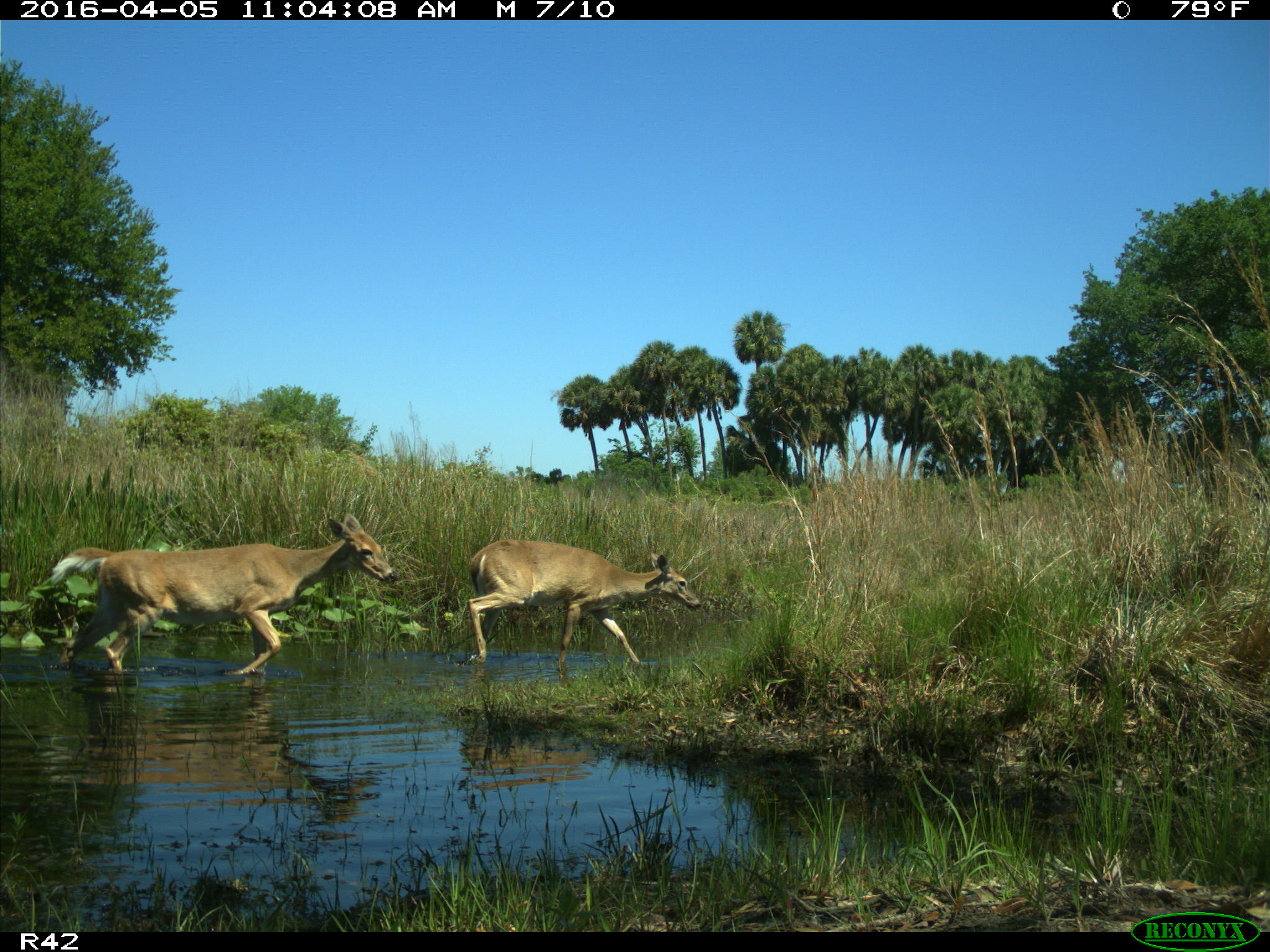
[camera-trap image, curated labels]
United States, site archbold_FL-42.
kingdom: Animalia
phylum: Chordata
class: Mammalia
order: Artiodactyla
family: Cervidae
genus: Odocoileus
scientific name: Odocoileus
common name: deer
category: unidentified deer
Unidentified deer (deer) (Odocoileus).